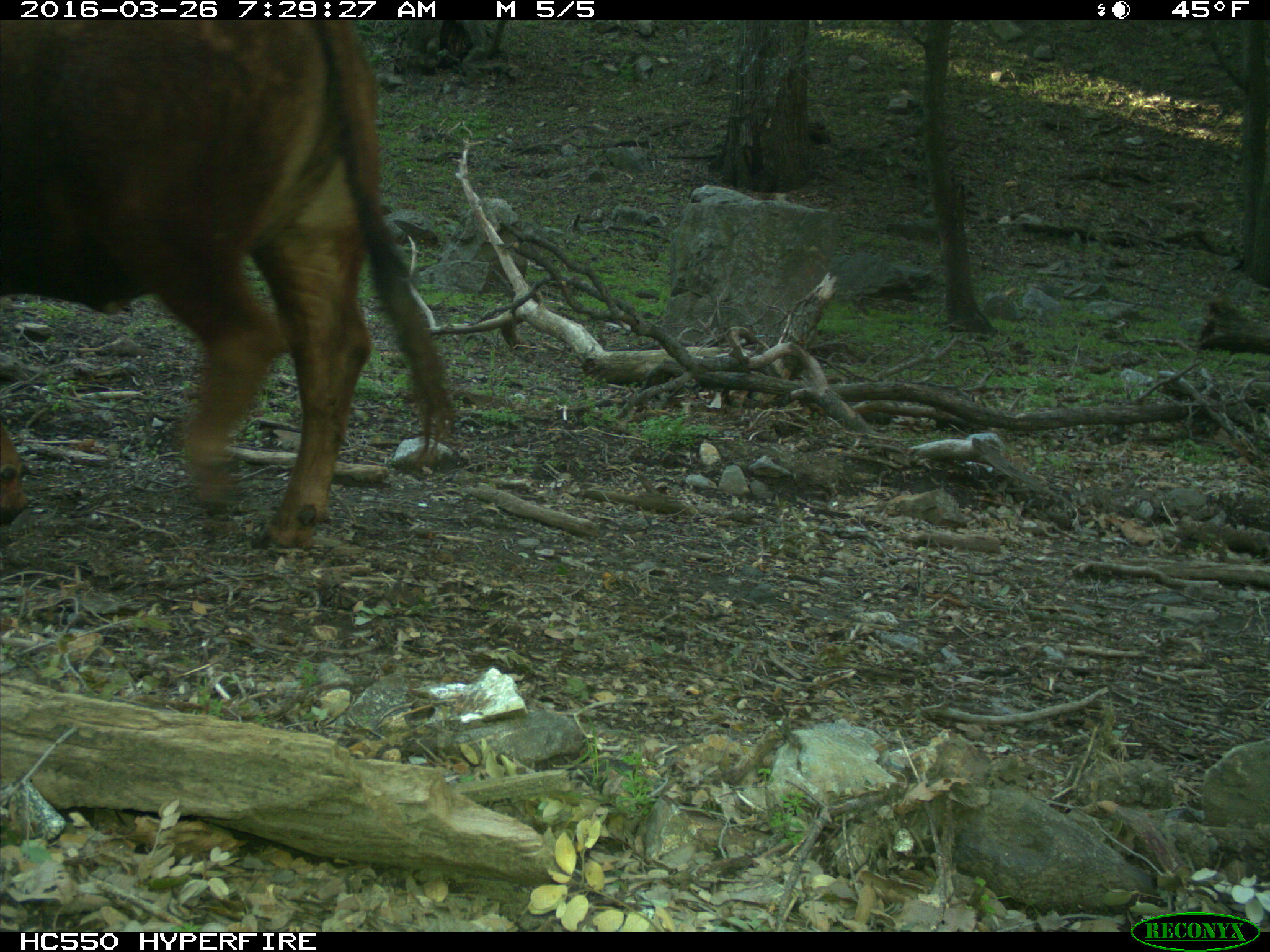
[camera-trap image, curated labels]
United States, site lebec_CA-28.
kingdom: Animalia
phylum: Chordata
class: Mammalia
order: Artiodactyla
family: Bovidae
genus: Bos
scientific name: Bos taurus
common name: domestic cow